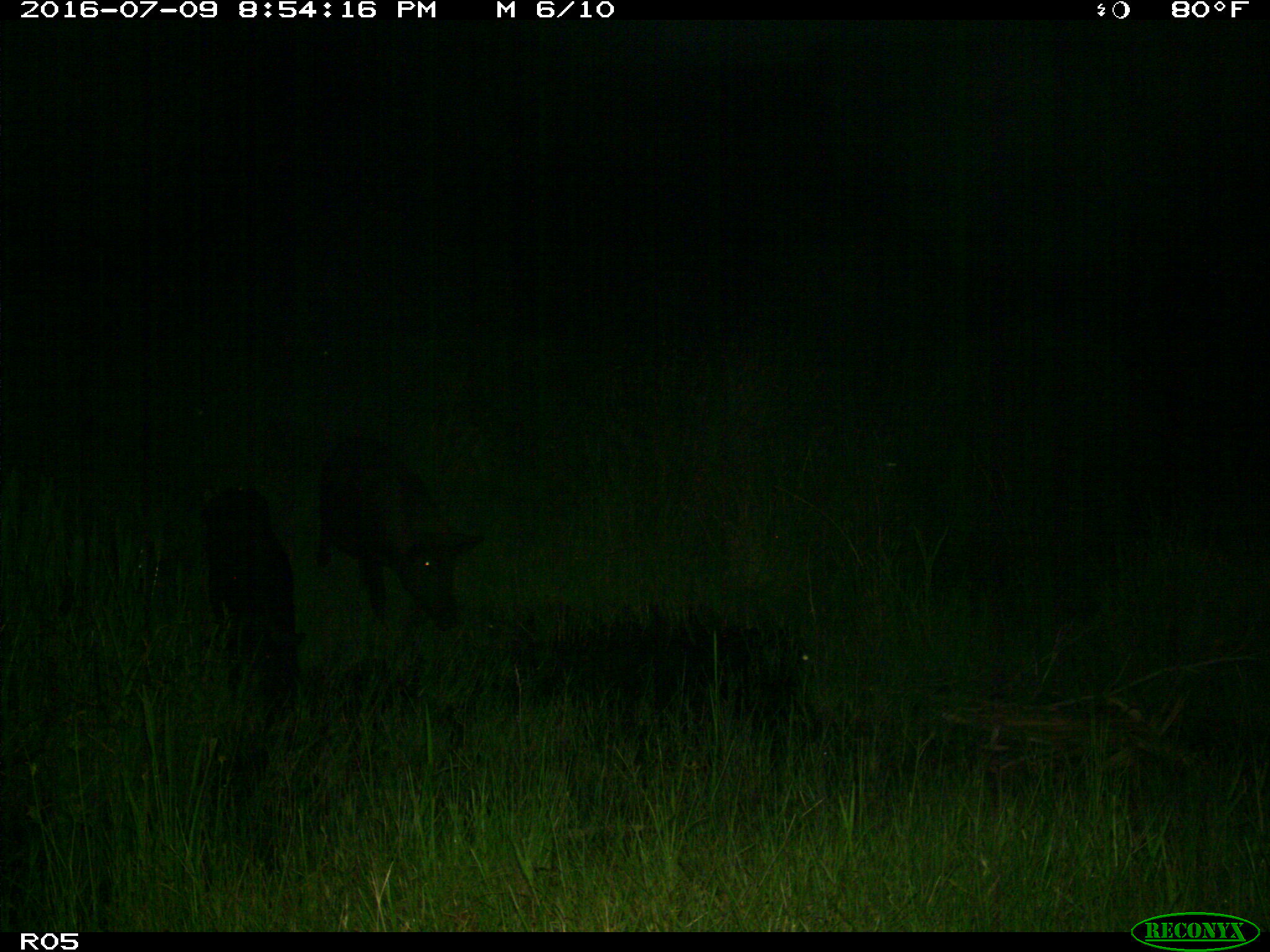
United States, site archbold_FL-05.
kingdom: Animalia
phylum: Chordata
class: Mammalia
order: Artiodactyla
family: Suidae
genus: Sus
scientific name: Sus scrofa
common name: wild boar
Sus scrofa (wild boar).